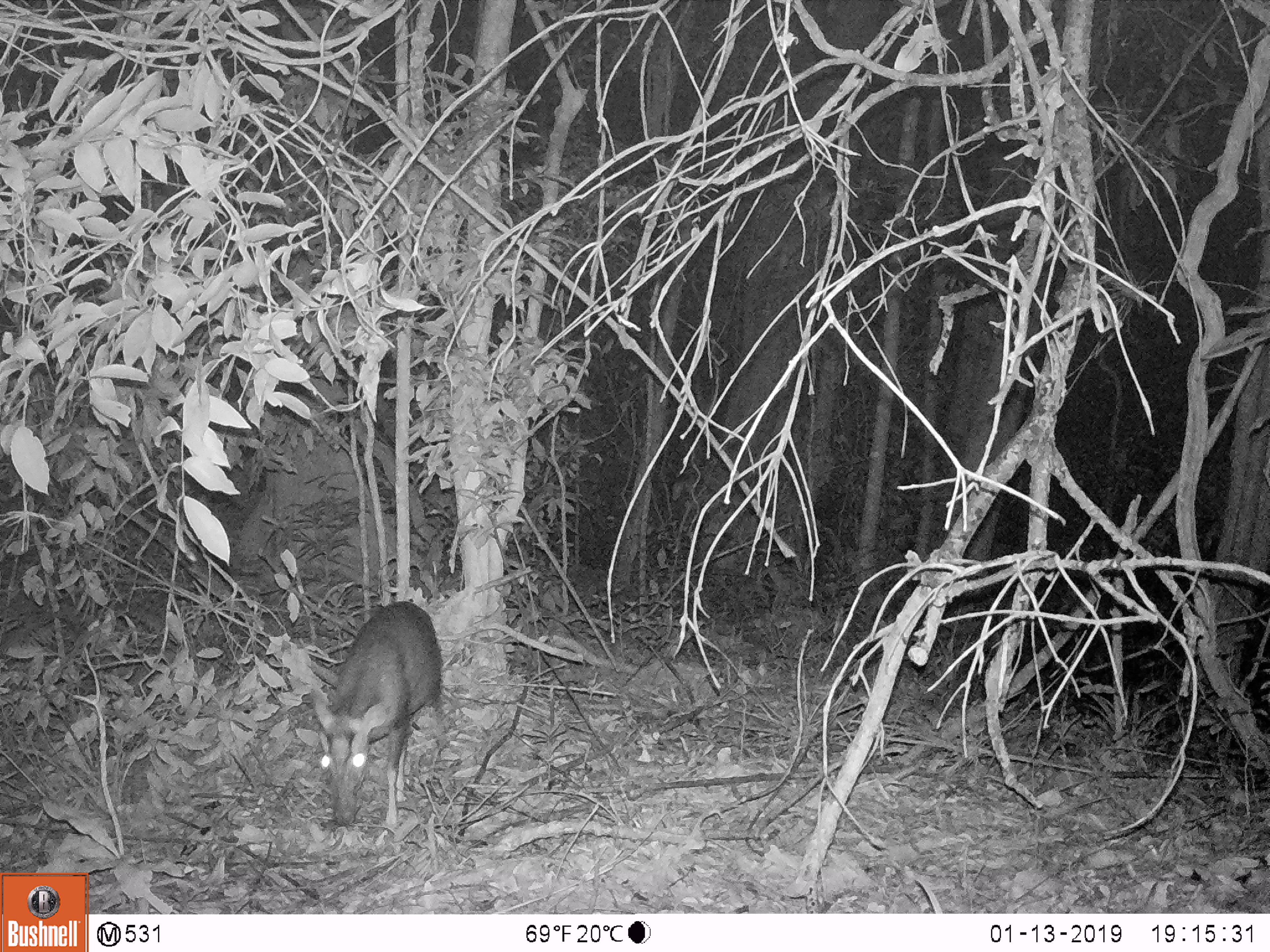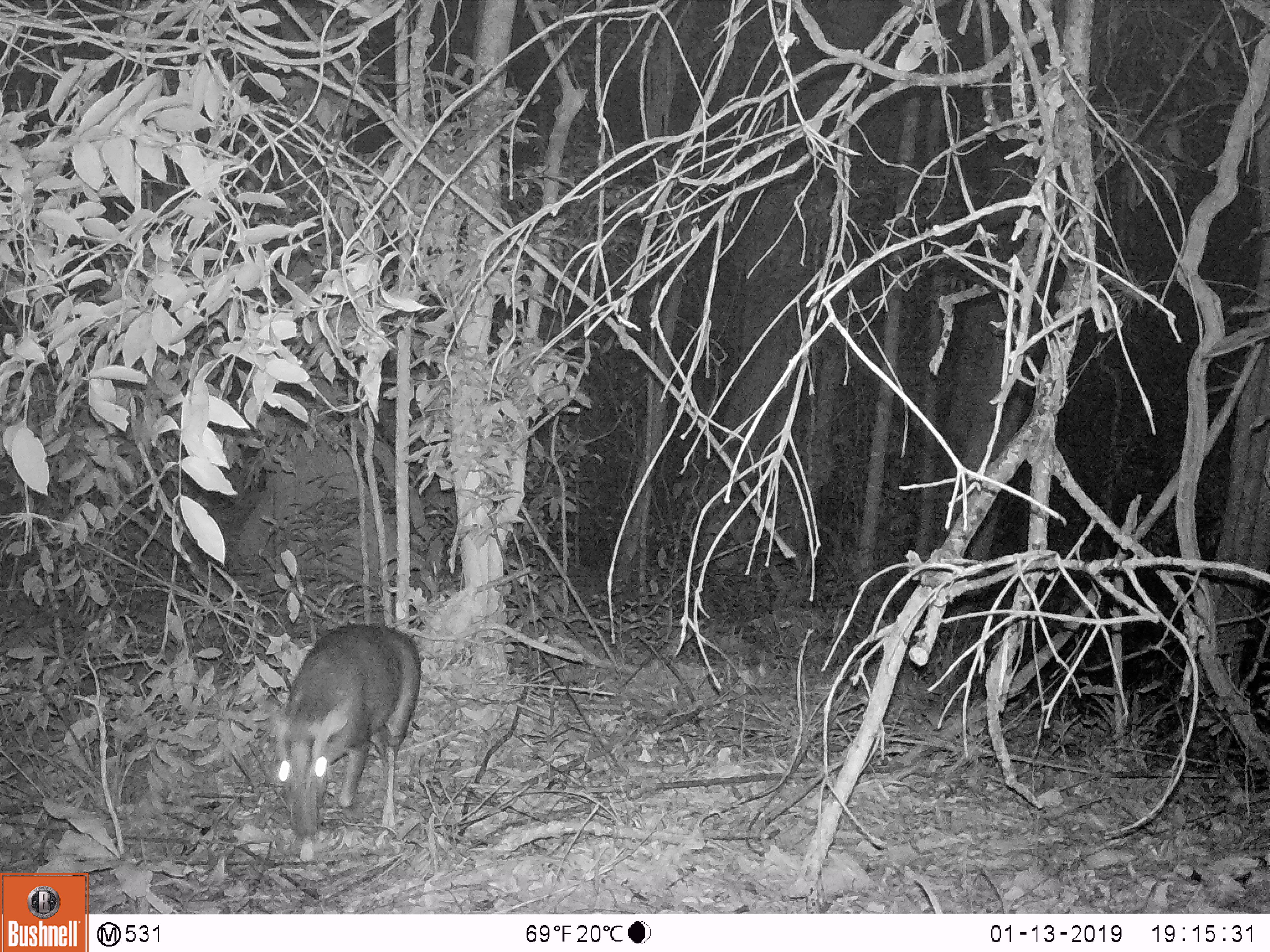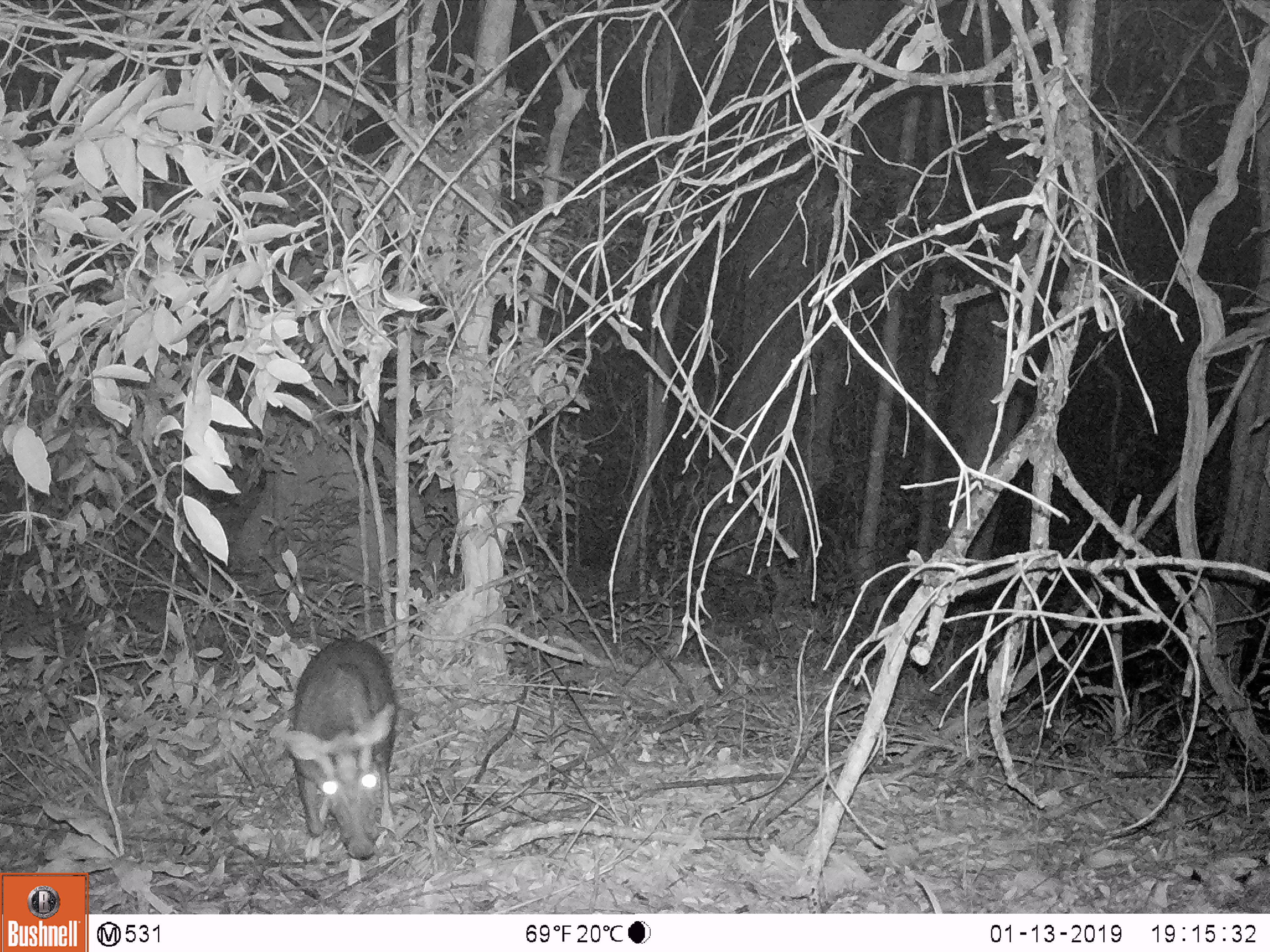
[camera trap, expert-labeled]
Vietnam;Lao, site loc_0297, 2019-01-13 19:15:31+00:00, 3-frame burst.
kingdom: Animalia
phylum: Chordata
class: Mammalia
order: Artiodactyla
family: Cervidae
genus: Muntiacus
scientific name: Muntiacus rooseveltorum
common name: roosevelt's muntjac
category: roosevelts muntjac group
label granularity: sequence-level